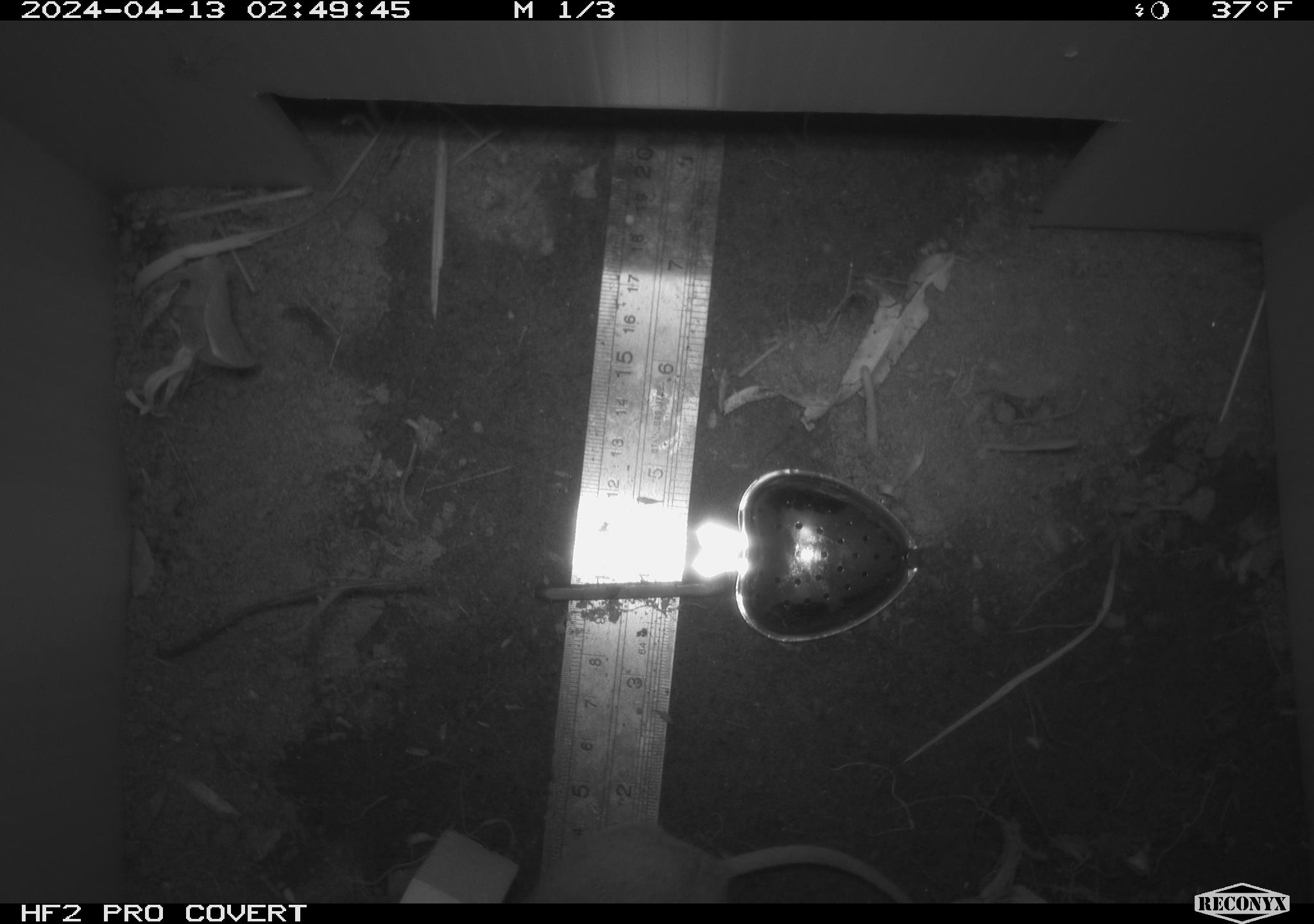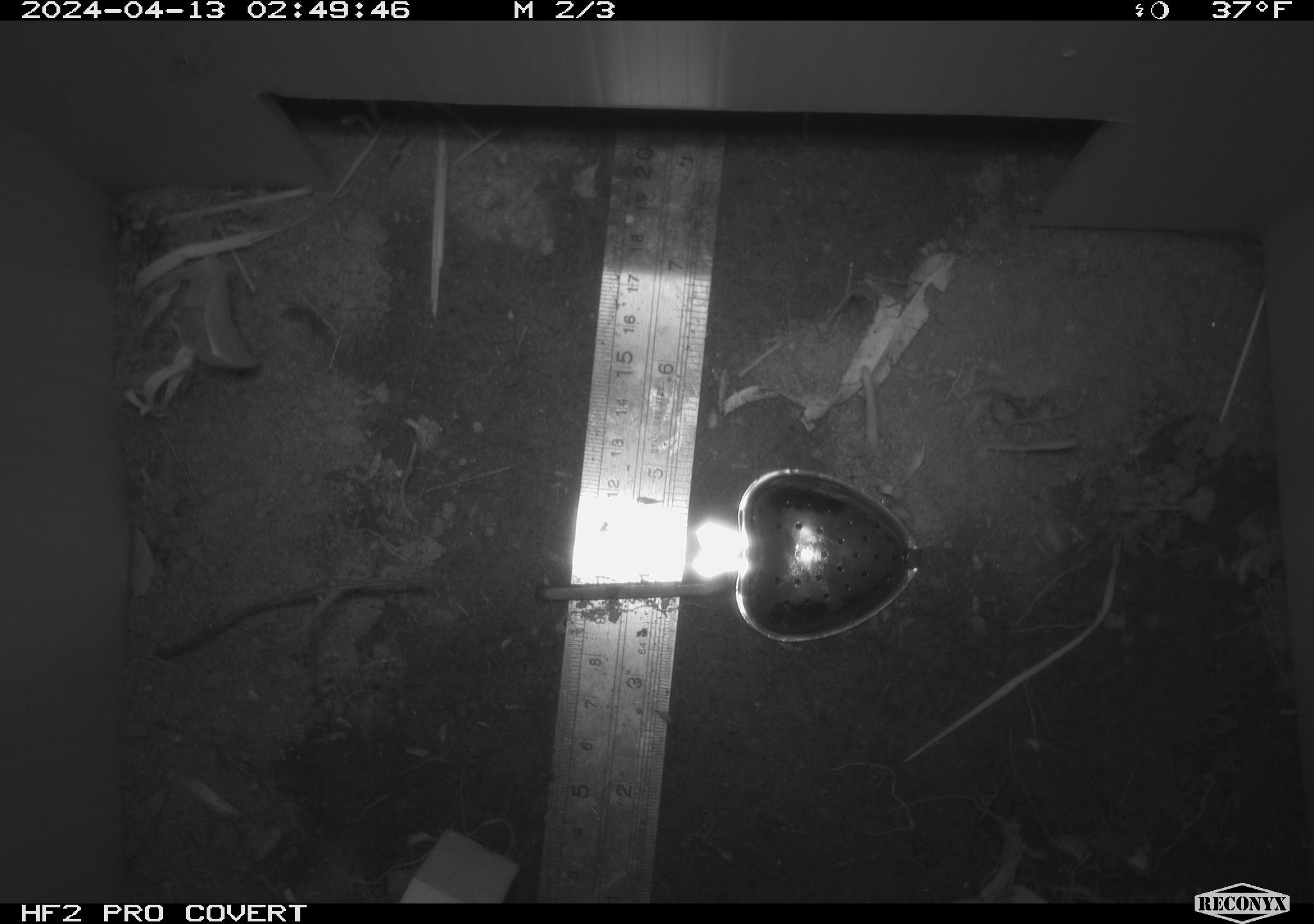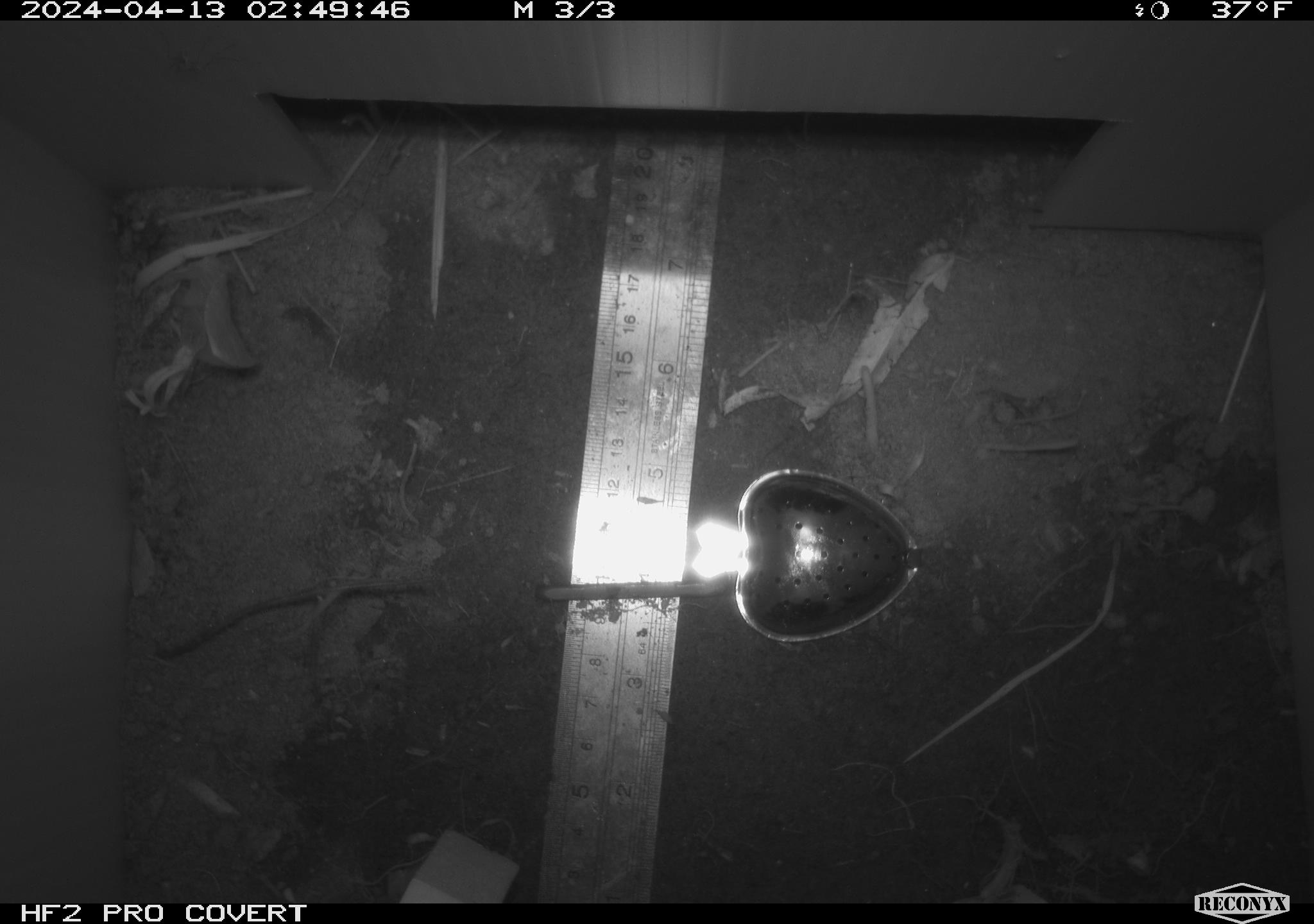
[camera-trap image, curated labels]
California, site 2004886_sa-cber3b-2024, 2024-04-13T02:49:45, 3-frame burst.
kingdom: Animalia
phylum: Chordata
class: Mammalia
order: Rodentia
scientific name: Rodentia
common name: mouse species